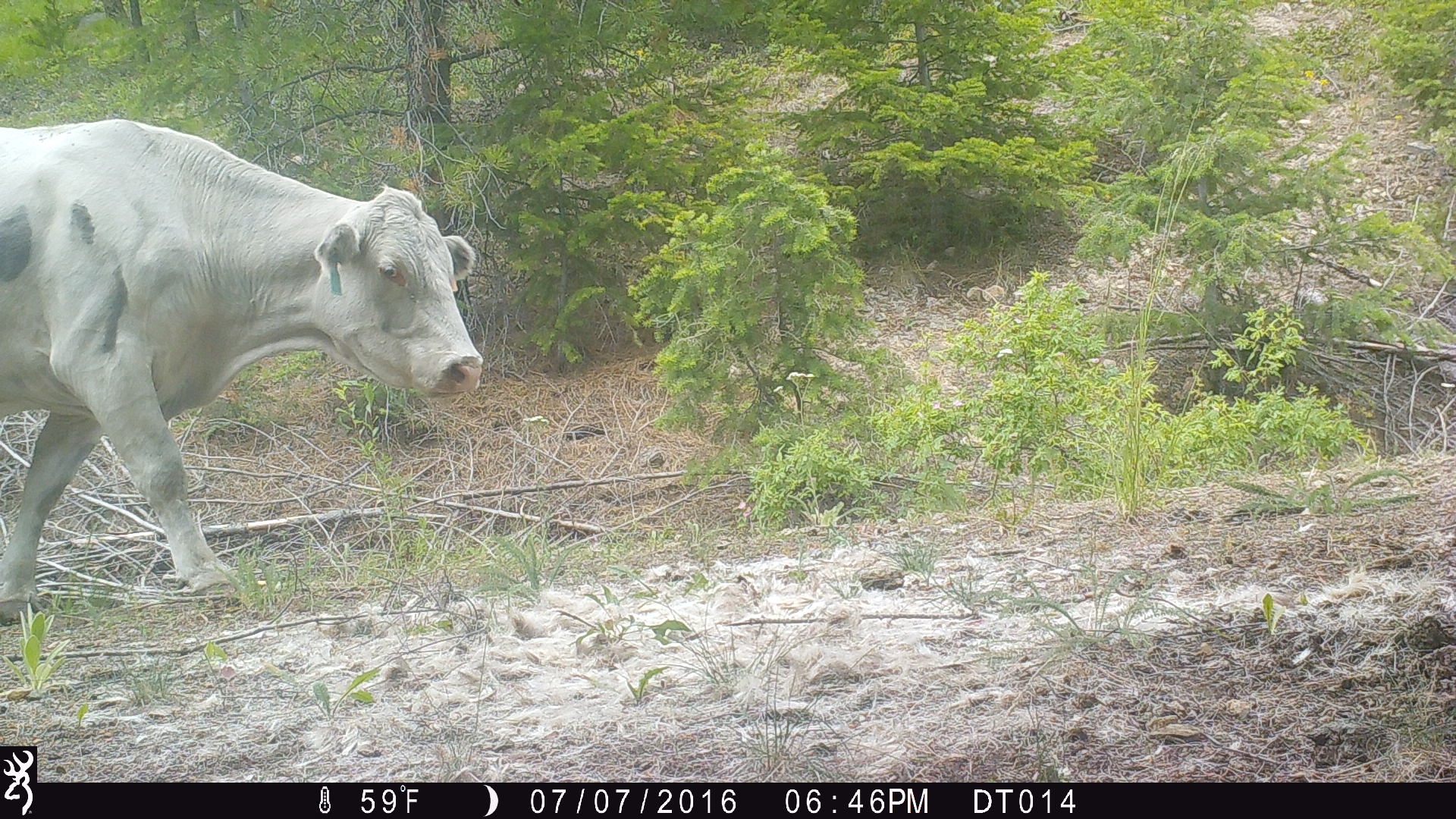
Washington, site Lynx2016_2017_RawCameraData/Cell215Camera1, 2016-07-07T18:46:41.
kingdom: Animalia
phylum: Chordata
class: Mammalia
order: Artiodactyla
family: Bovidae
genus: Bos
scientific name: Bos taurus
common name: domestic cattle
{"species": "domestic cattle (Bos taurus)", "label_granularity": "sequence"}